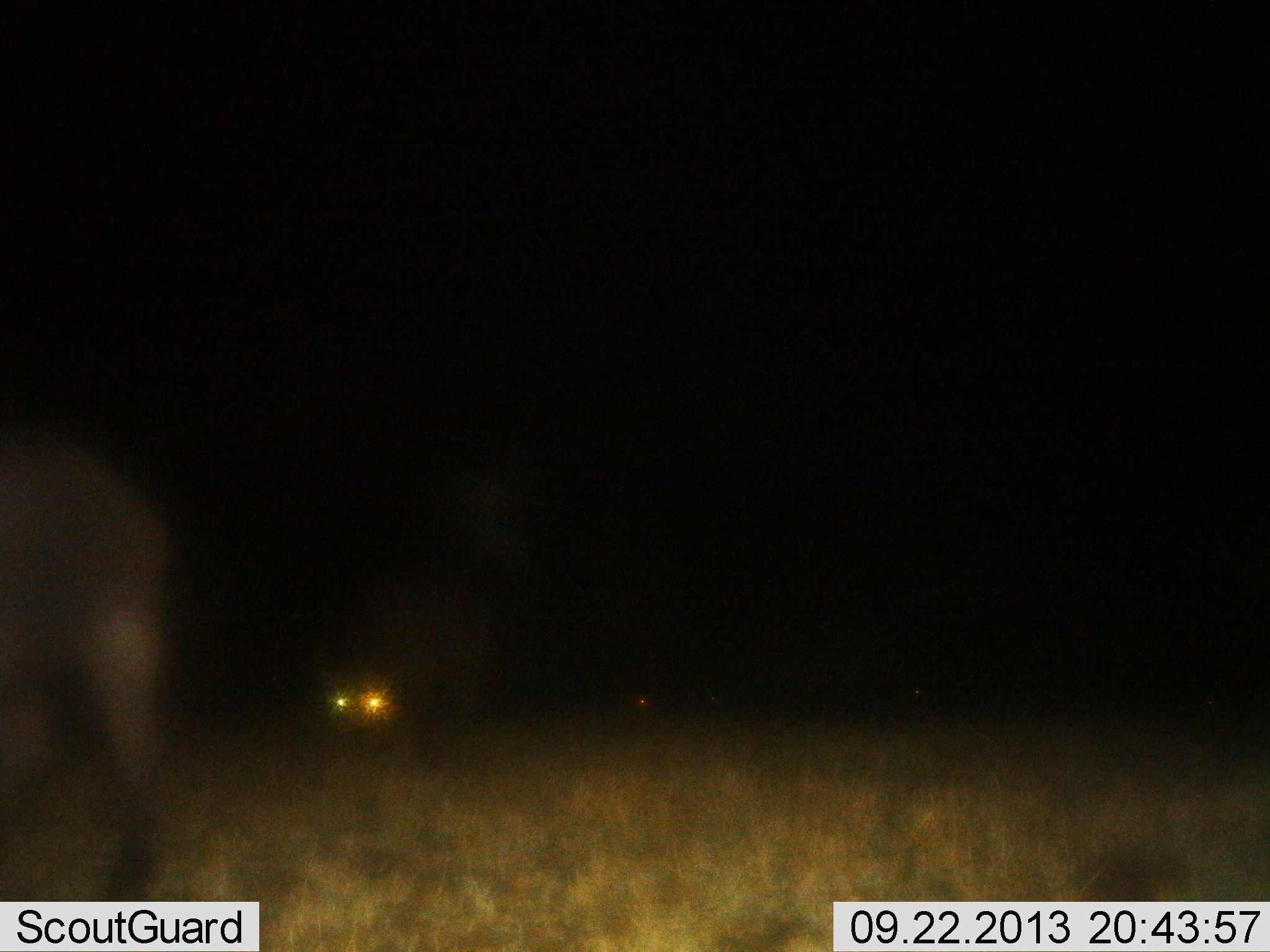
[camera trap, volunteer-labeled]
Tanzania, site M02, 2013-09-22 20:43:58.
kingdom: Animalia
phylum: Chordata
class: Mammalia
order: Artiodactyla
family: Bovidae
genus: Connochaetes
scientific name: Connochaetes taurinus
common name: blue wildebeest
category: wildebeest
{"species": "wildebeest (blue wildebeest) (Connochaetes taurinus)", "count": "2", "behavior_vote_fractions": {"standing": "50%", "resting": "0%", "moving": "50%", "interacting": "17%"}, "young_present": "0%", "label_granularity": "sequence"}